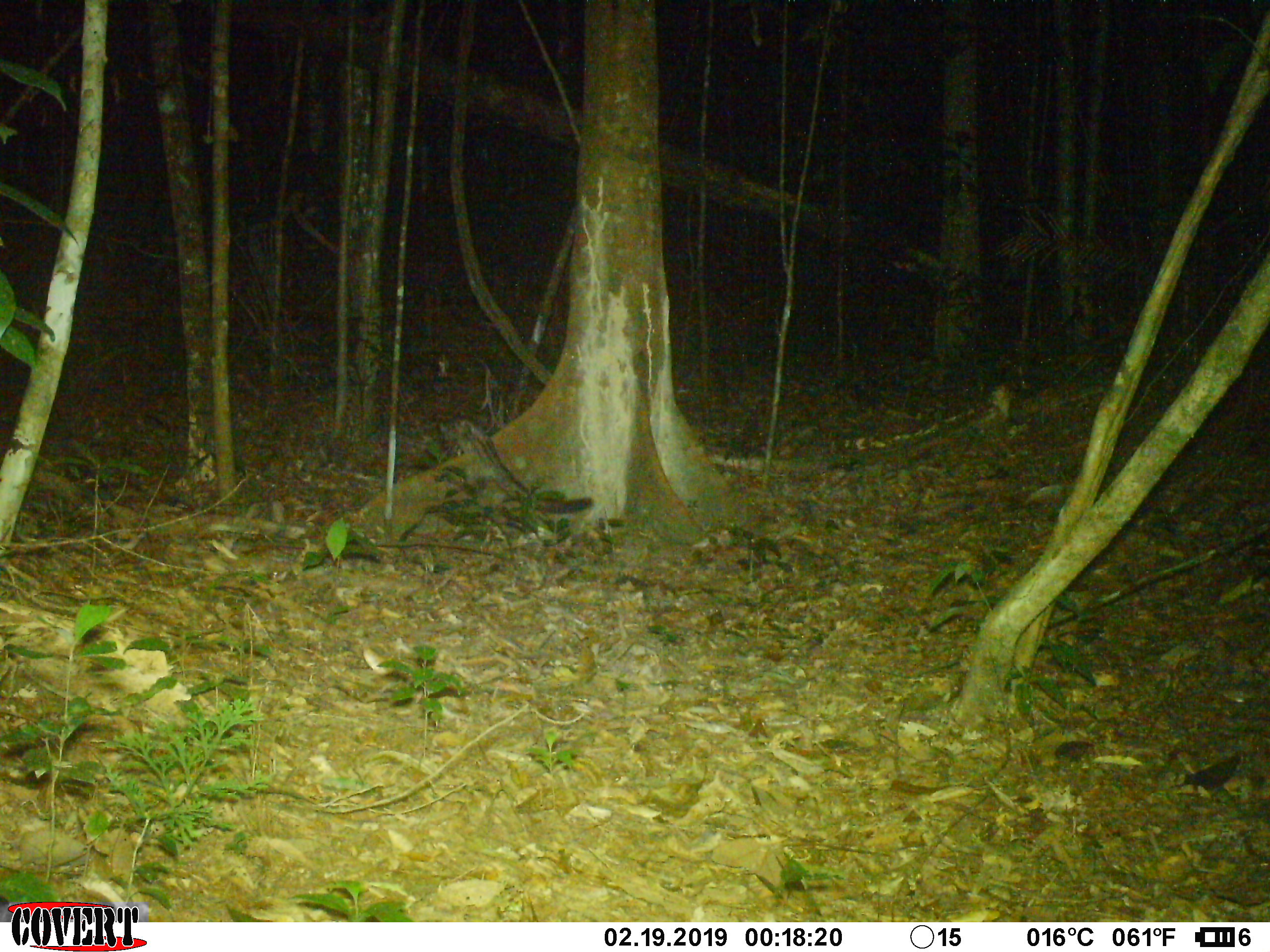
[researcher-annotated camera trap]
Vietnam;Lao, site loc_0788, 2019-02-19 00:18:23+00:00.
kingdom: Animalia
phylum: Chordata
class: Mammalia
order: Carnivora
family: Viverridae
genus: Paradoxurus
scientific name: Paradoxurus hermaphroditus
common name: common palm civet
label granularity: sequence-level